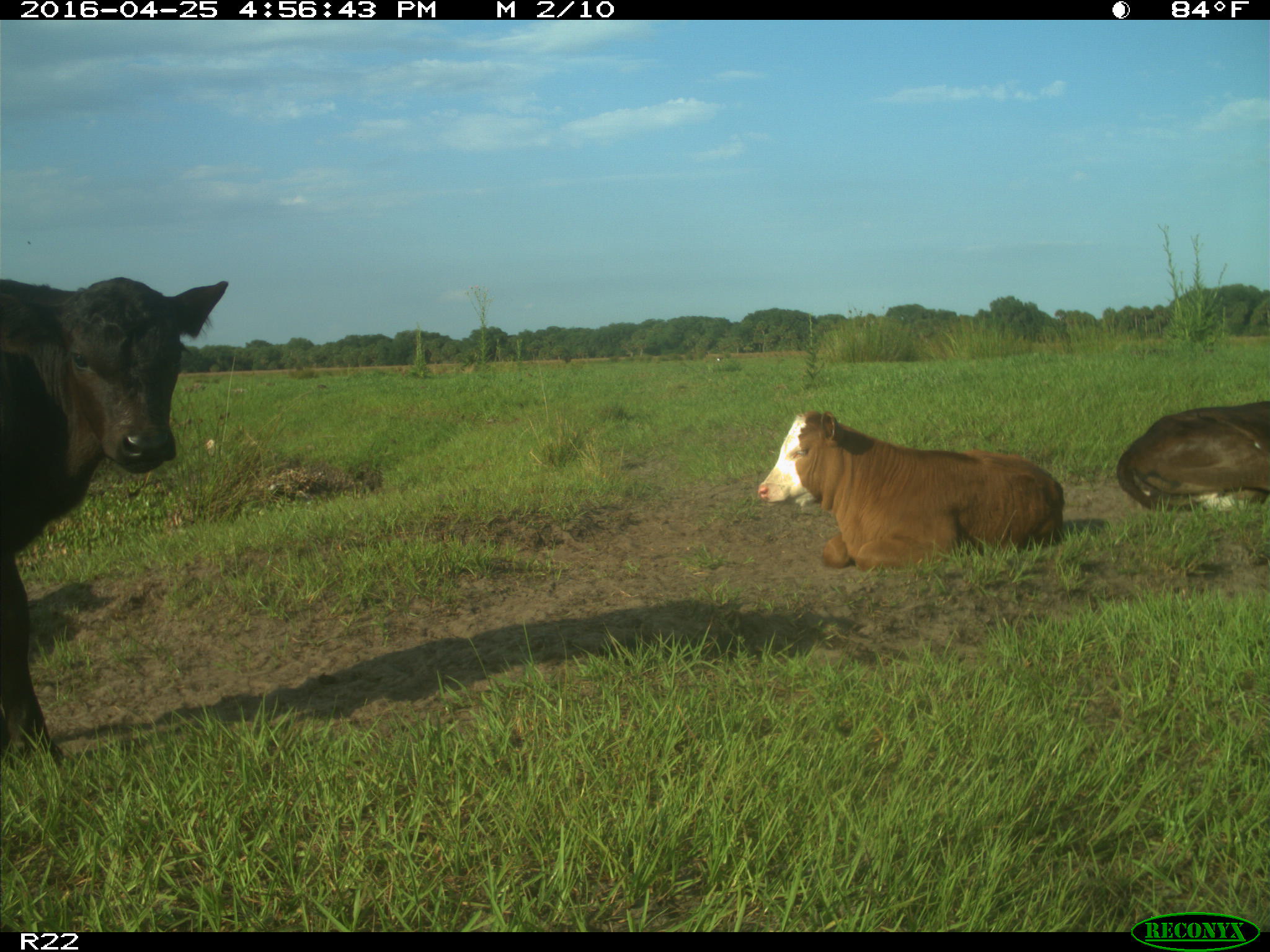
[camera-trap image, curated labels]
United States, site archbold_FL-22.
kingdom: Animalia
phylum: Chordata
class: Mammalia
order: Artiodactyla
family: Bovidae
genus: Bos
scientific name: Bos taurus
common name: domestic cow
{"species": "Bos taurus (domestic cow)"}